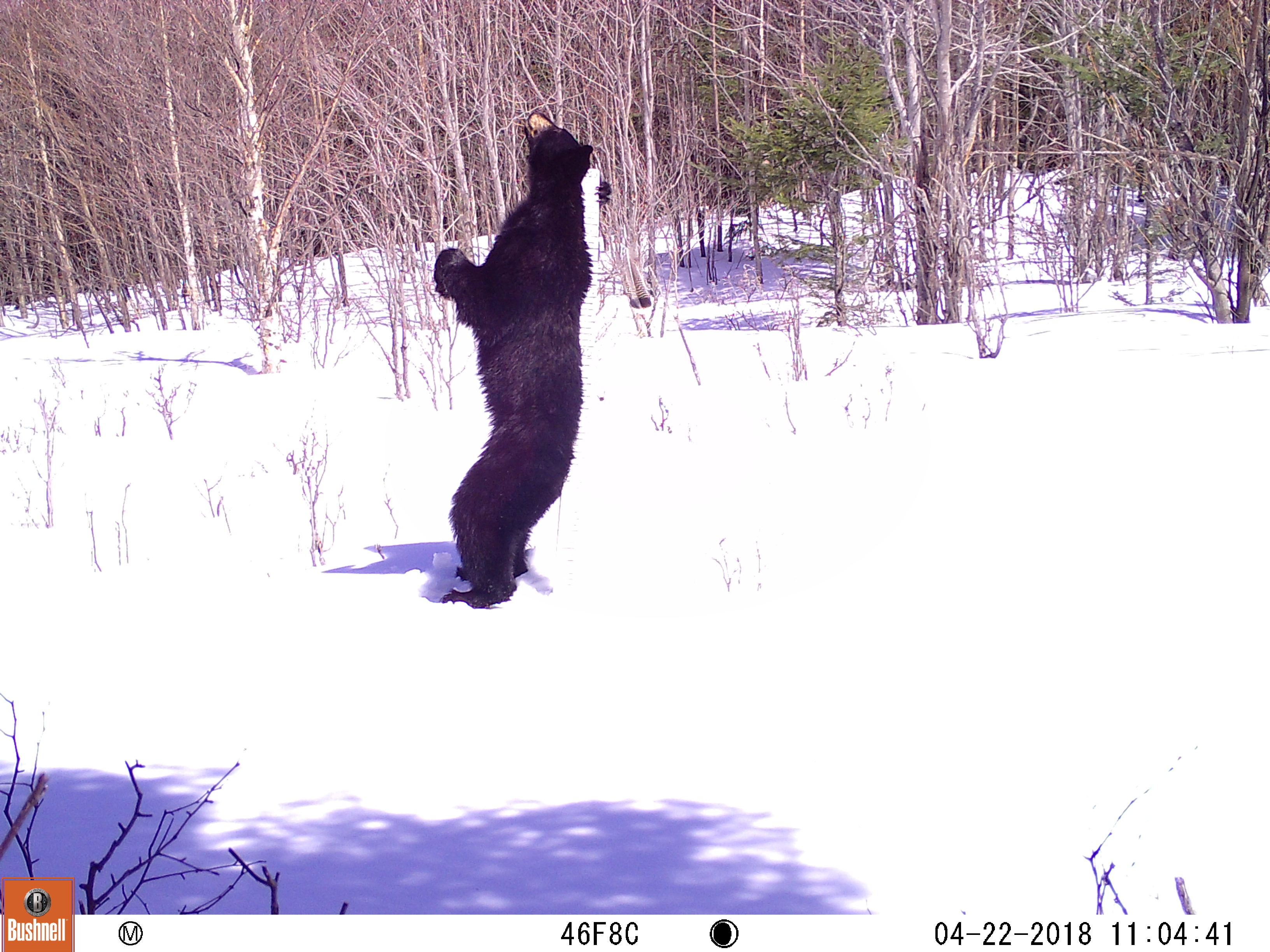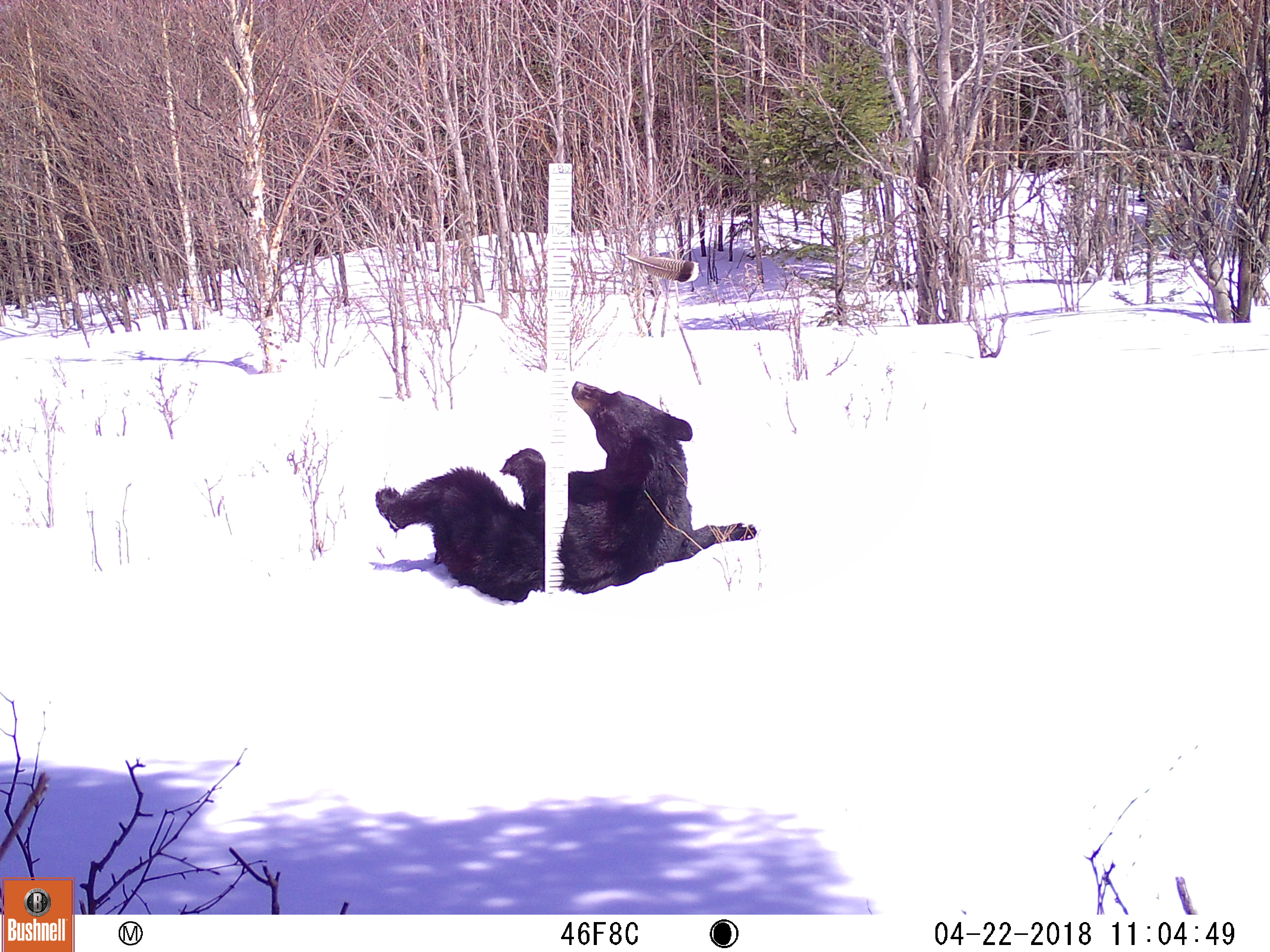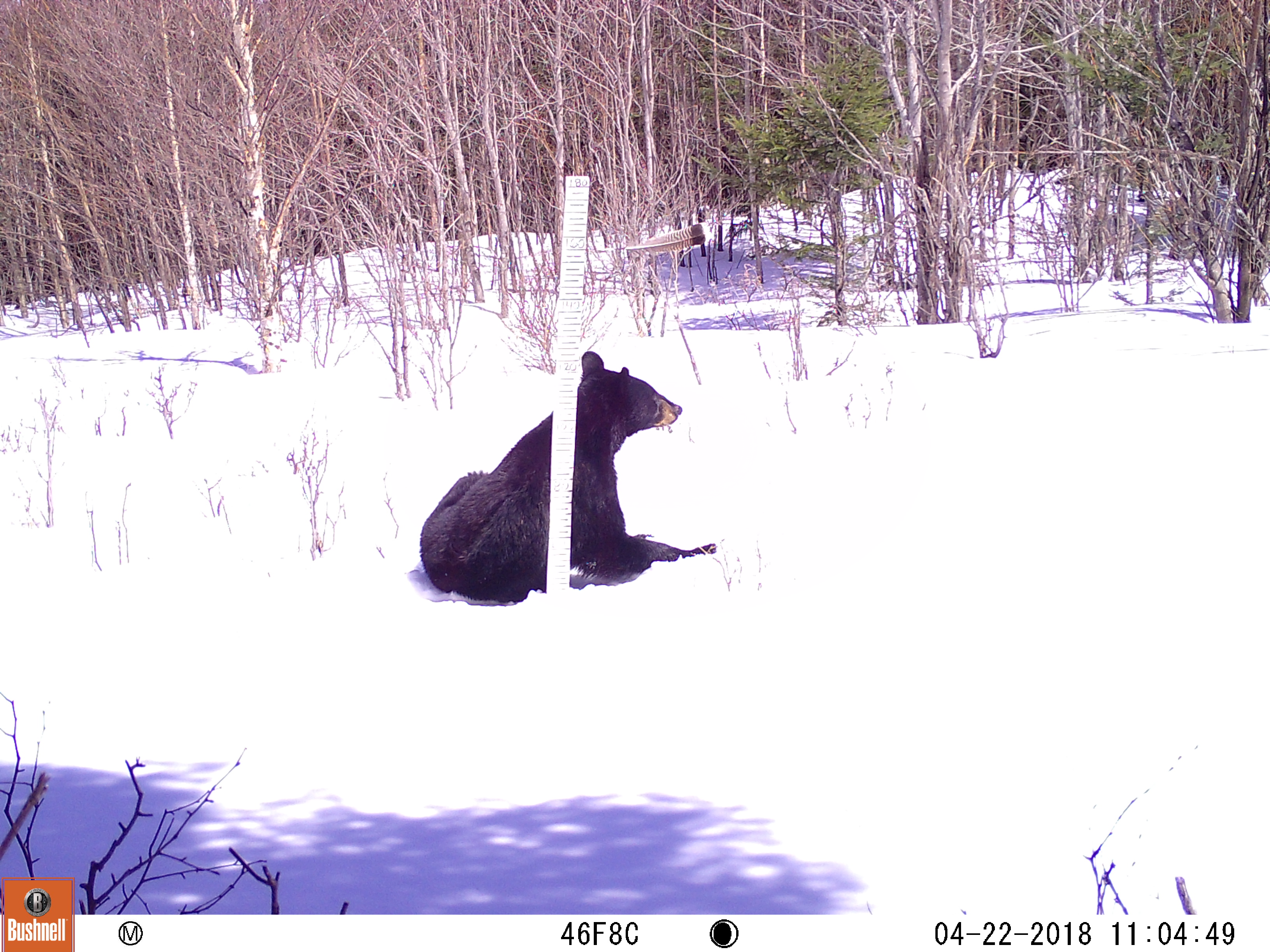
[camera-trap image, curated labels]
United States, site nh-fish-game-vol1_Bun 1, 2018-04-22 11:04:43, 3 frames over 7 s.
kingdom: Animalia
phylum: Chordata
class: Mammalia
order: Carnivora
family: Ursidae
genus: Ursus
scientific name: Ursus americanus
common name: black bear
Black bear (Ursus americanus).